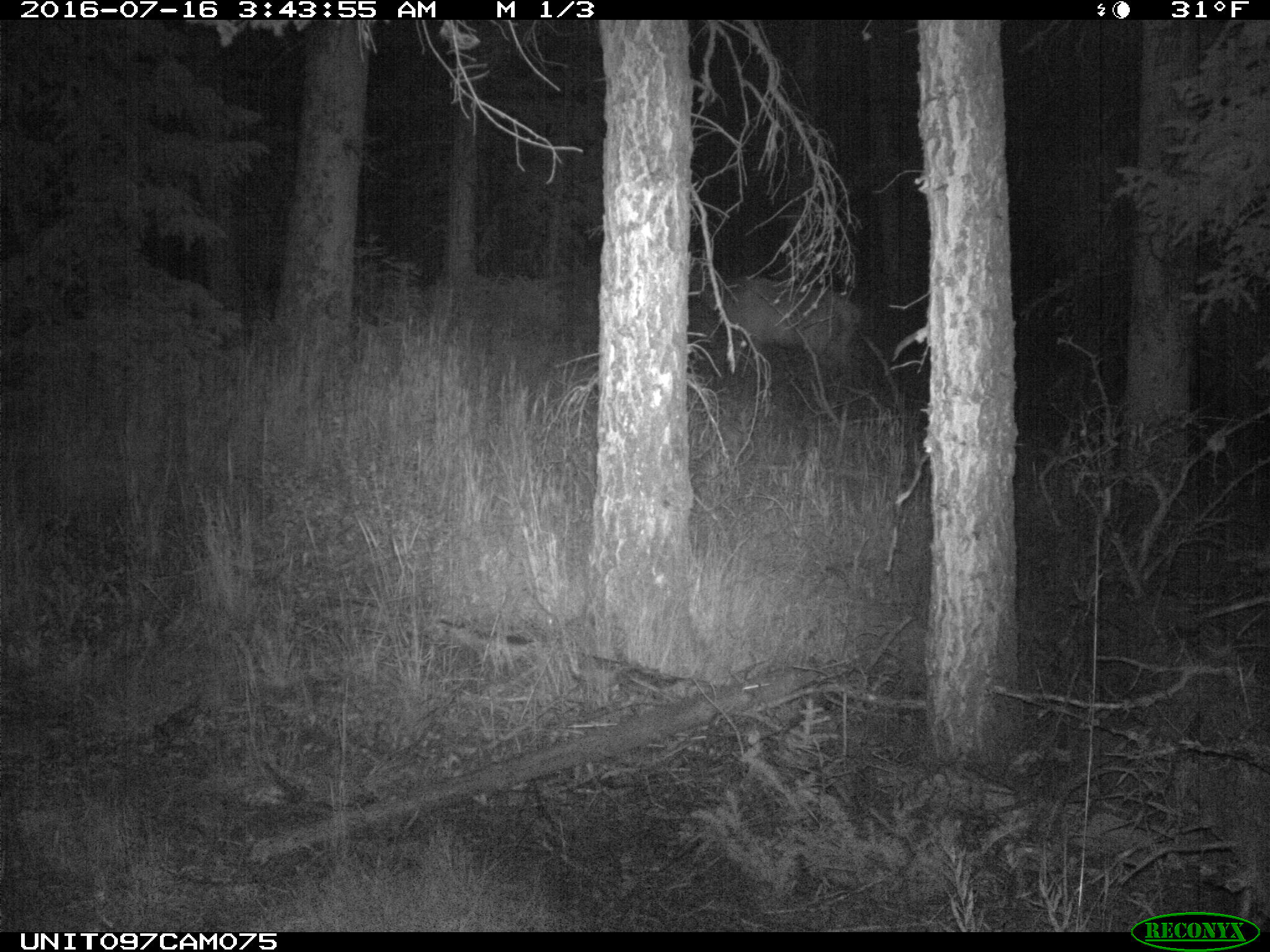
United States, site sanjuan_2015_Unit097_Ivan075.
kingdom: Animalia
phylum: Chordata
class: Mammalia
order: Artiodactyla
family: Cervidae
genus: Cervus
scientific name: Cervus elaphus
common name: red deer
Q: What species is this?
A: Cervus elaphus (red deer).